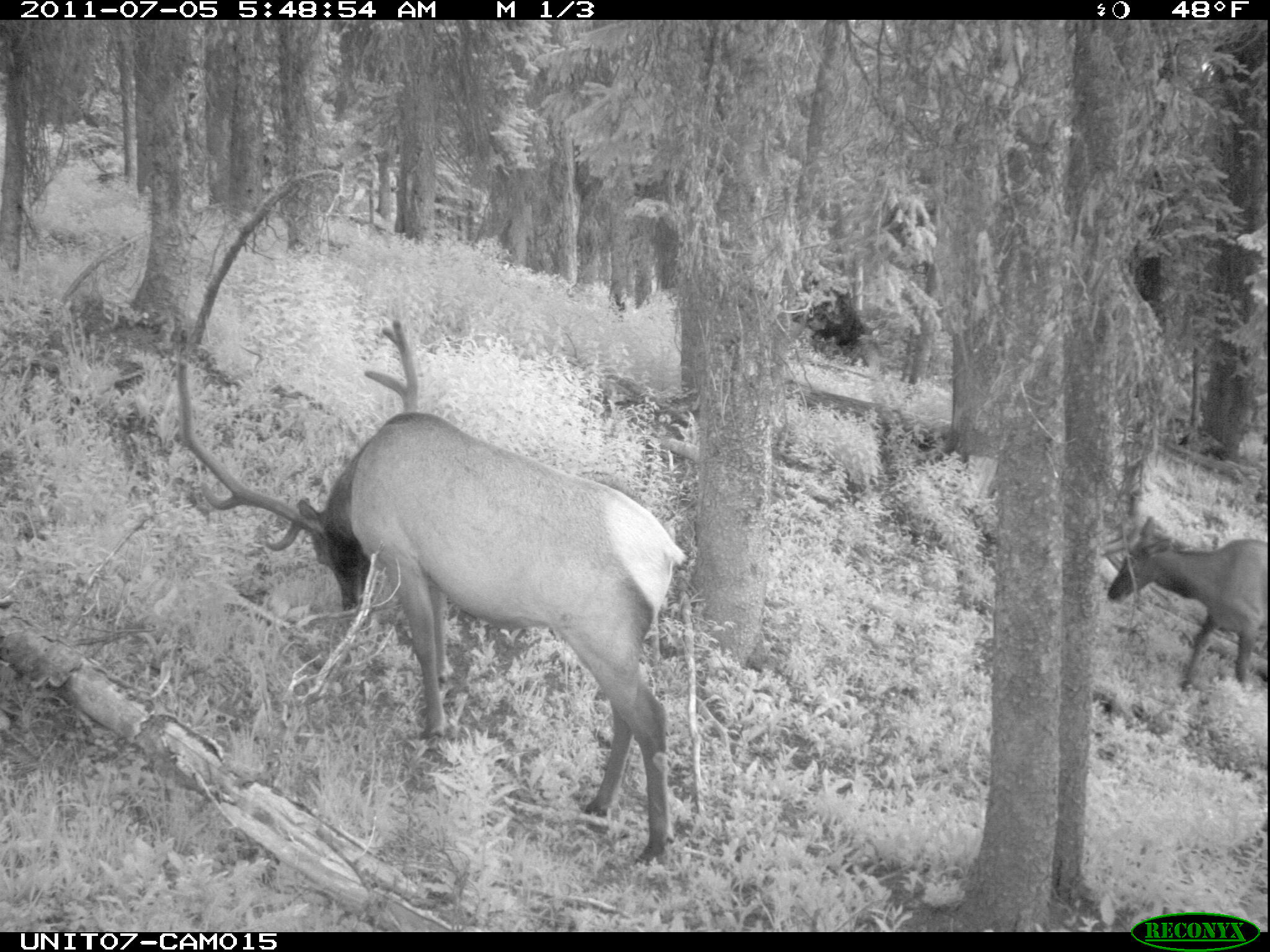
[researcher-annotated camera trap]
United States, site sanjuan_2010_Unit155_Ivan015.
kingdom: Animalia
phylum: Chordata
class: Mammalia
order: Artiodactyla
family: Cervidae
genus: Cervus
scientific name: Cervus elaphus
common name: red deer